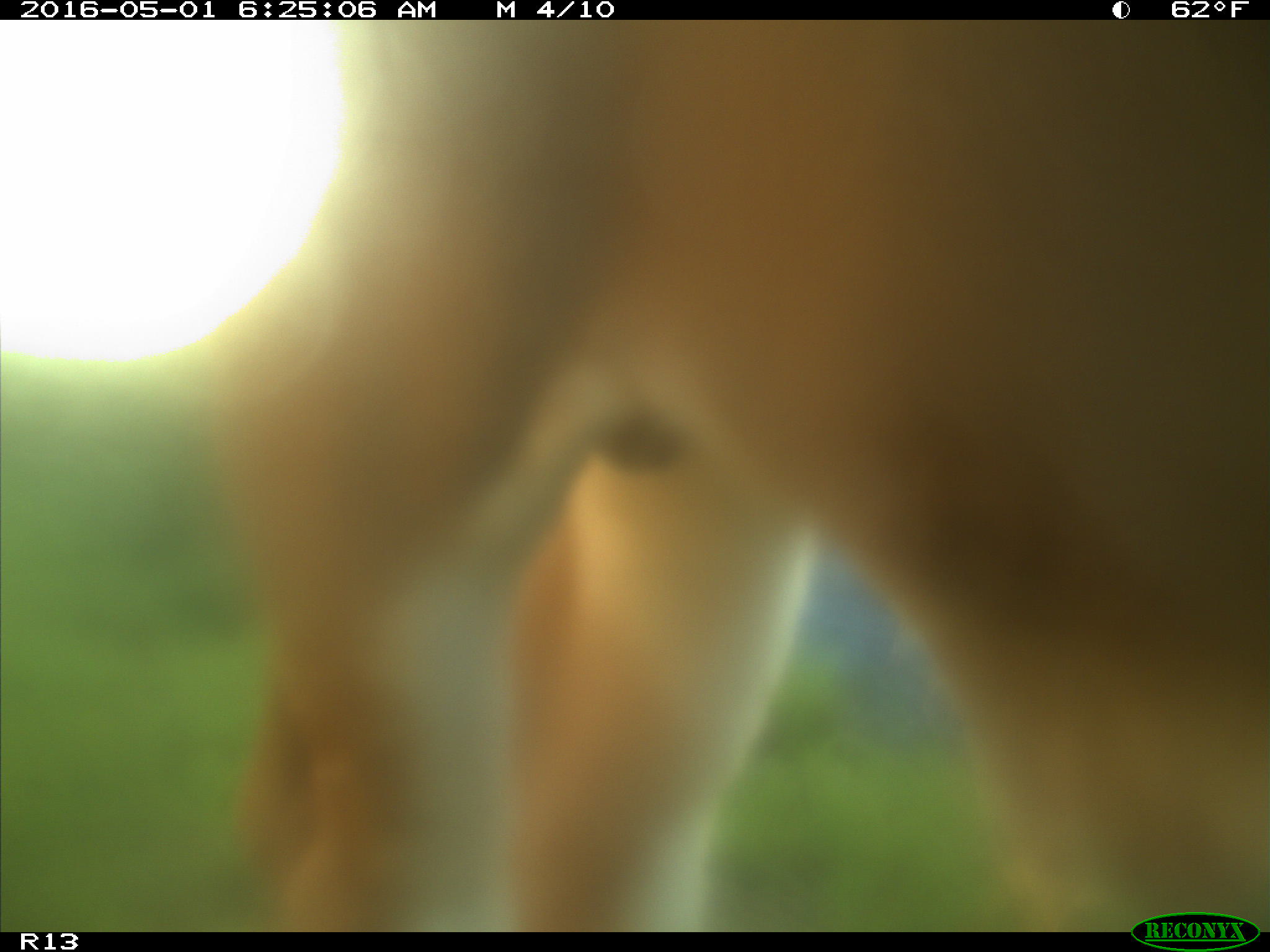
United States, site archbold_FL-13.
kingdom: Animalia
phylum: Chordata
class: Mammalia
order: Artiodactyla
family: Bovidae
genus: Bos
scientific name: Bos taurus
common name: domestic cow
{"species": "Bos taurus (domestic cow)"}